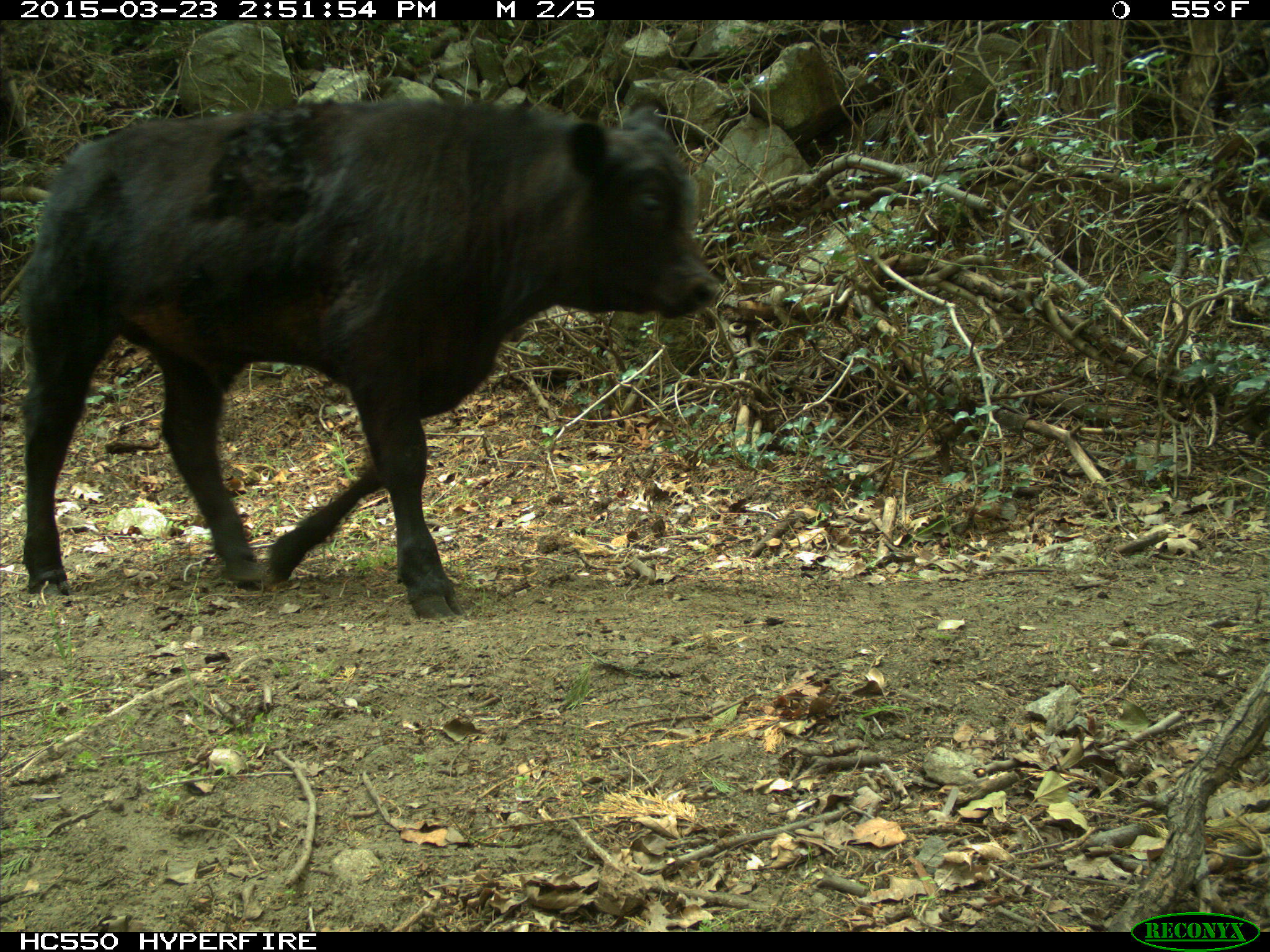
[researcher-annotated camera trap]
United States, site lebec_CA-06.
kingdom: Animalia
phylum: Chordata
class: Mammalia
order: Artiodactyla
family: Bovidae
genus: Bos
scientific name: Bos taurus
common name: domestic cow